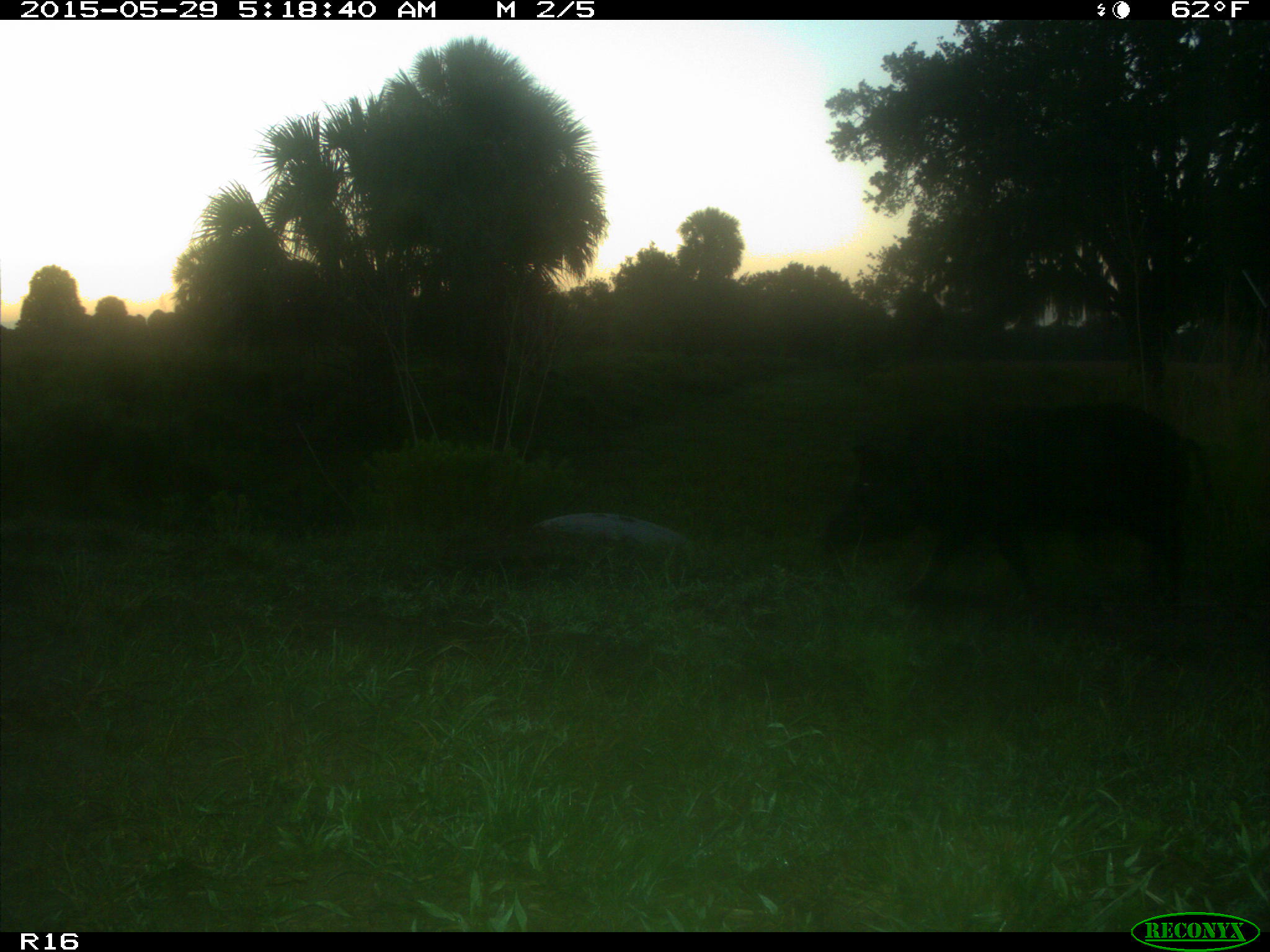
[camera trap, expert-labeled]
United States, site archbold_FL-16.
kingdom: Animalia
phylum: Chordata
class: Mammalia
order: Artiodactyla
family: Suidae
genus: Sus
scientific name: Sus scrofa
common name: wild boar